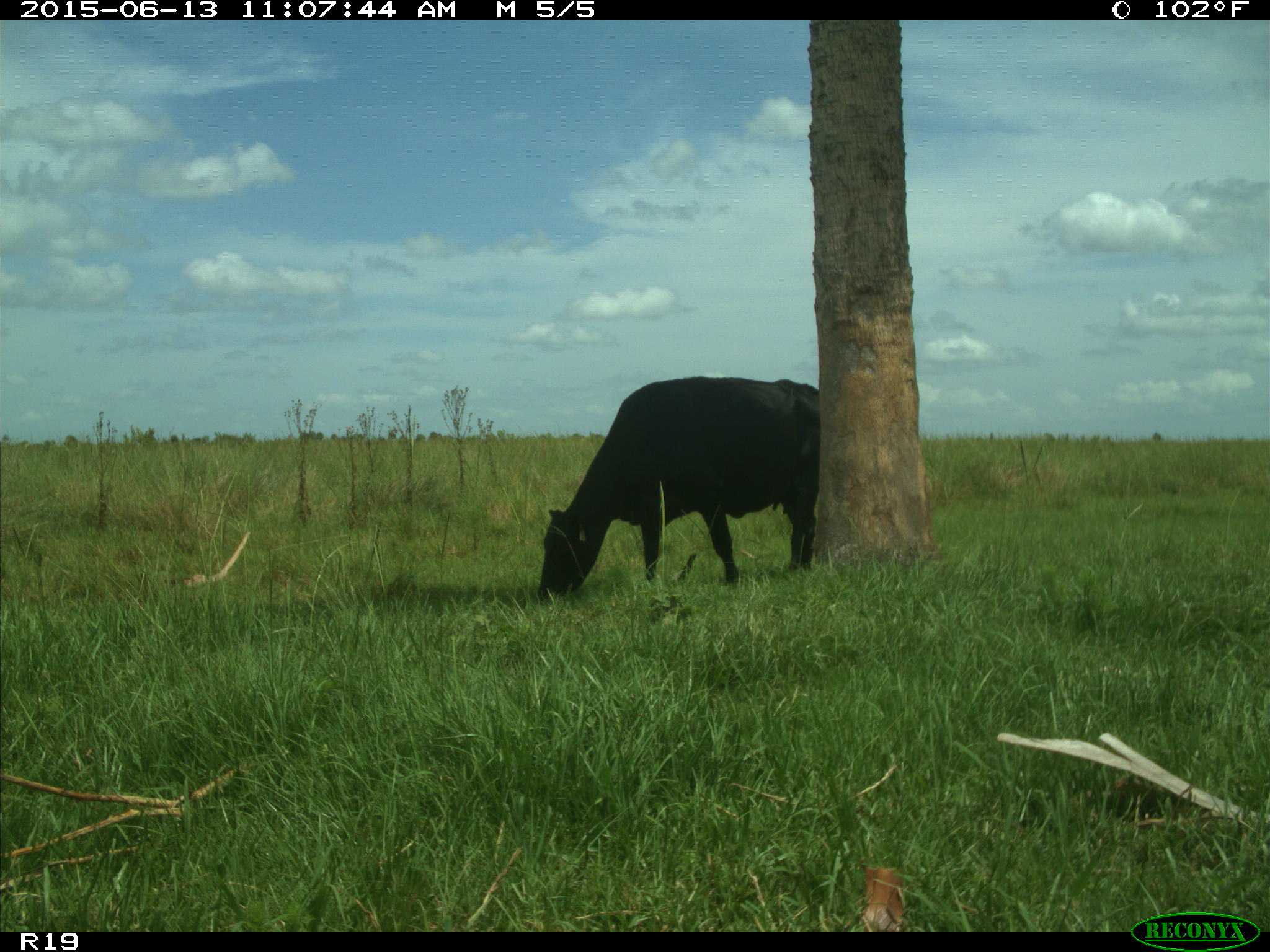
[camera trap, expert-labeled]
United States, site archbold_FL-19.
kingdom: Animalia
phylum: Chordata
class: Mammalia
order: Artiodactyla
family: Bovidae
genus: Bos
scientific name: Bos taurus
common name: domestic cow